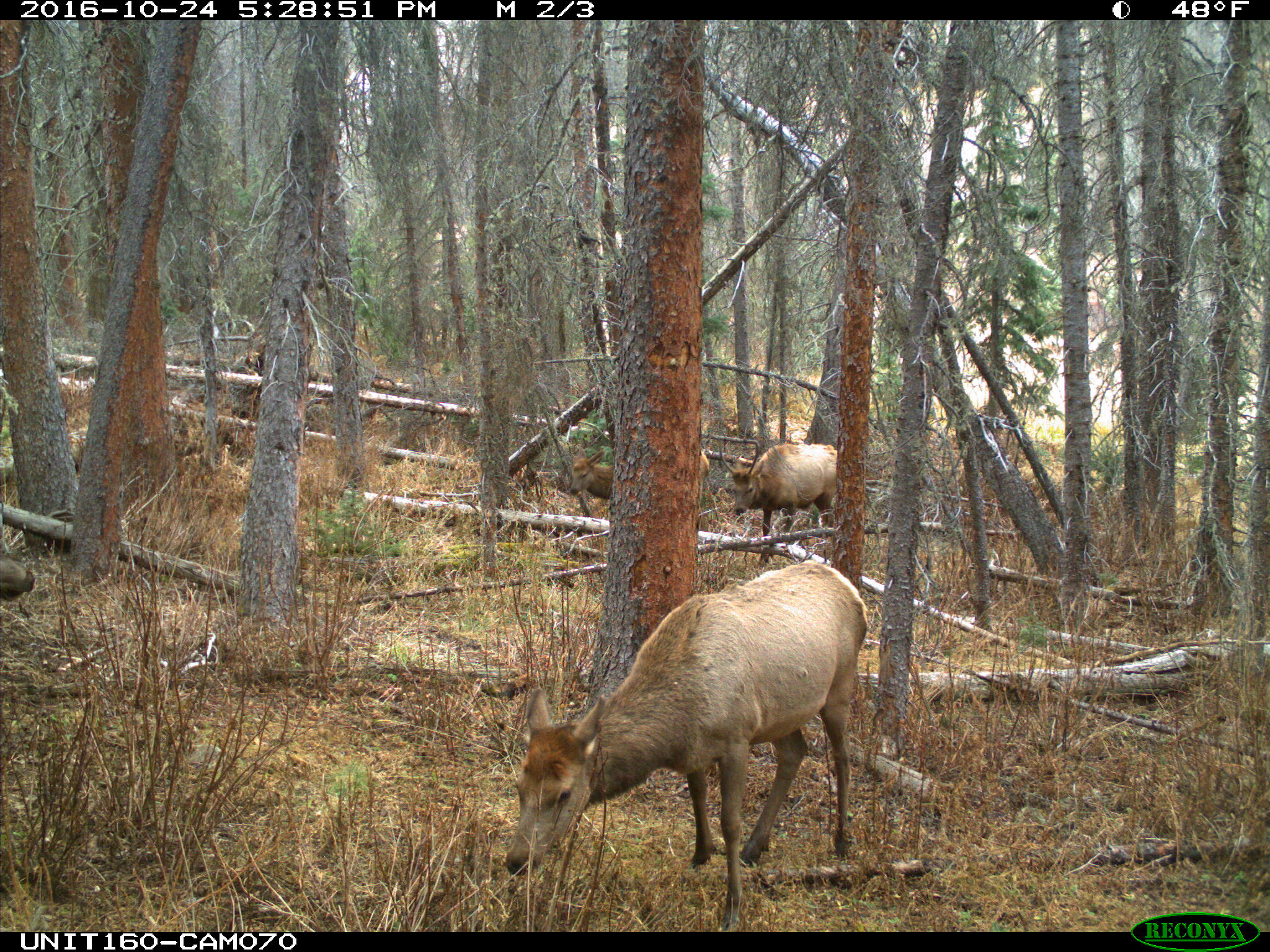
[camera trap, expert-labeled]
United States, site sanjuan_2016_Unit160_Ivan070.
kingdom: Animalia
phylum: Chordata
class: Mammalia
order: Artiodactyla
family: Cervidae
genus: Cervus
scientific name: Cervus elaphus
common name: red deer